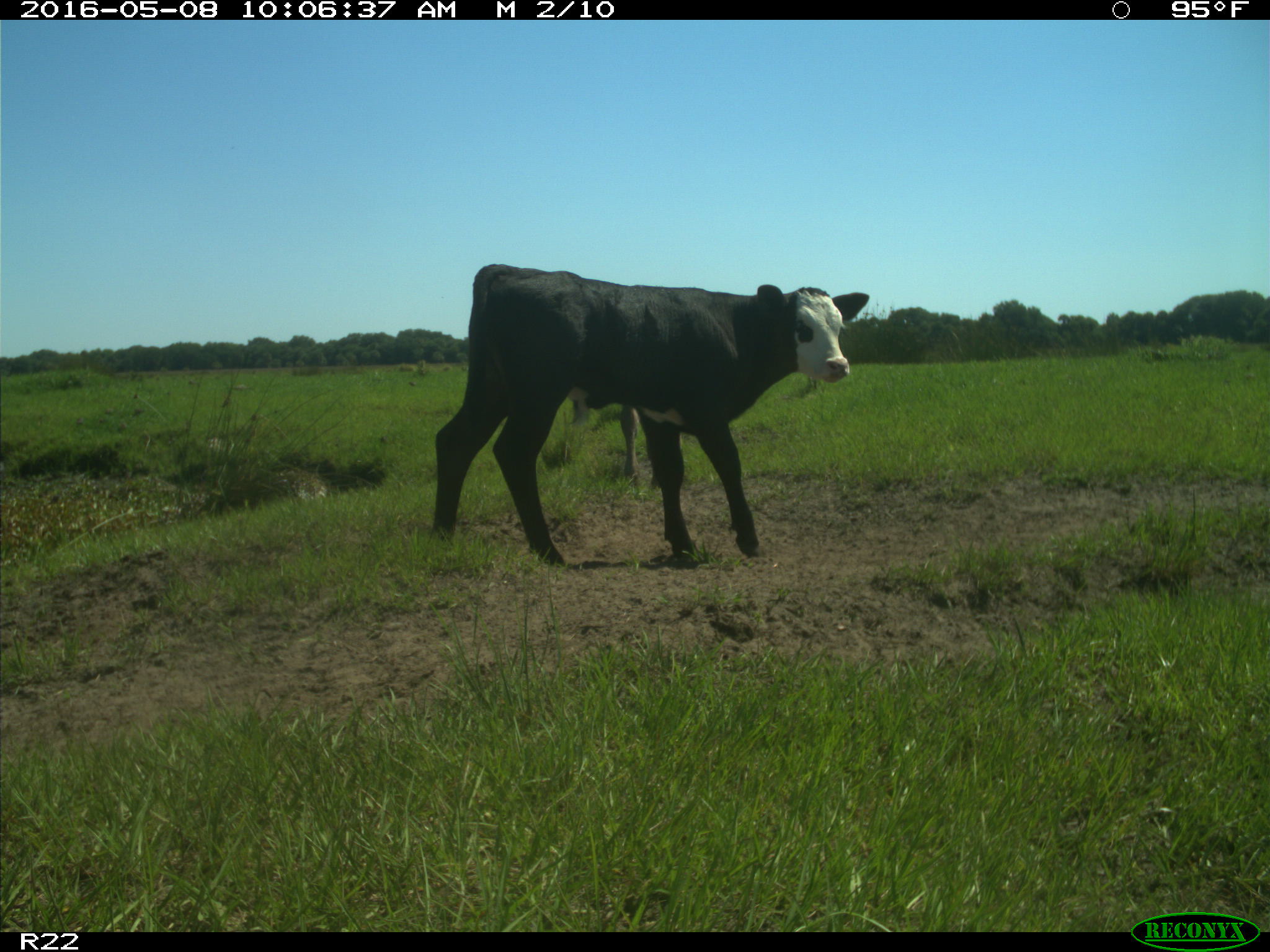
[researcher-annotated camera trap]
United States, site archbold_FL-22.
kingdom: Animalia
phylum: Chordata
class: Mammalia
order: Artiodactyla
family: Bovidae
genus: Bos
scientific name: Bos taurus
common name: domestic cow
Bos taurus (domestic cow).